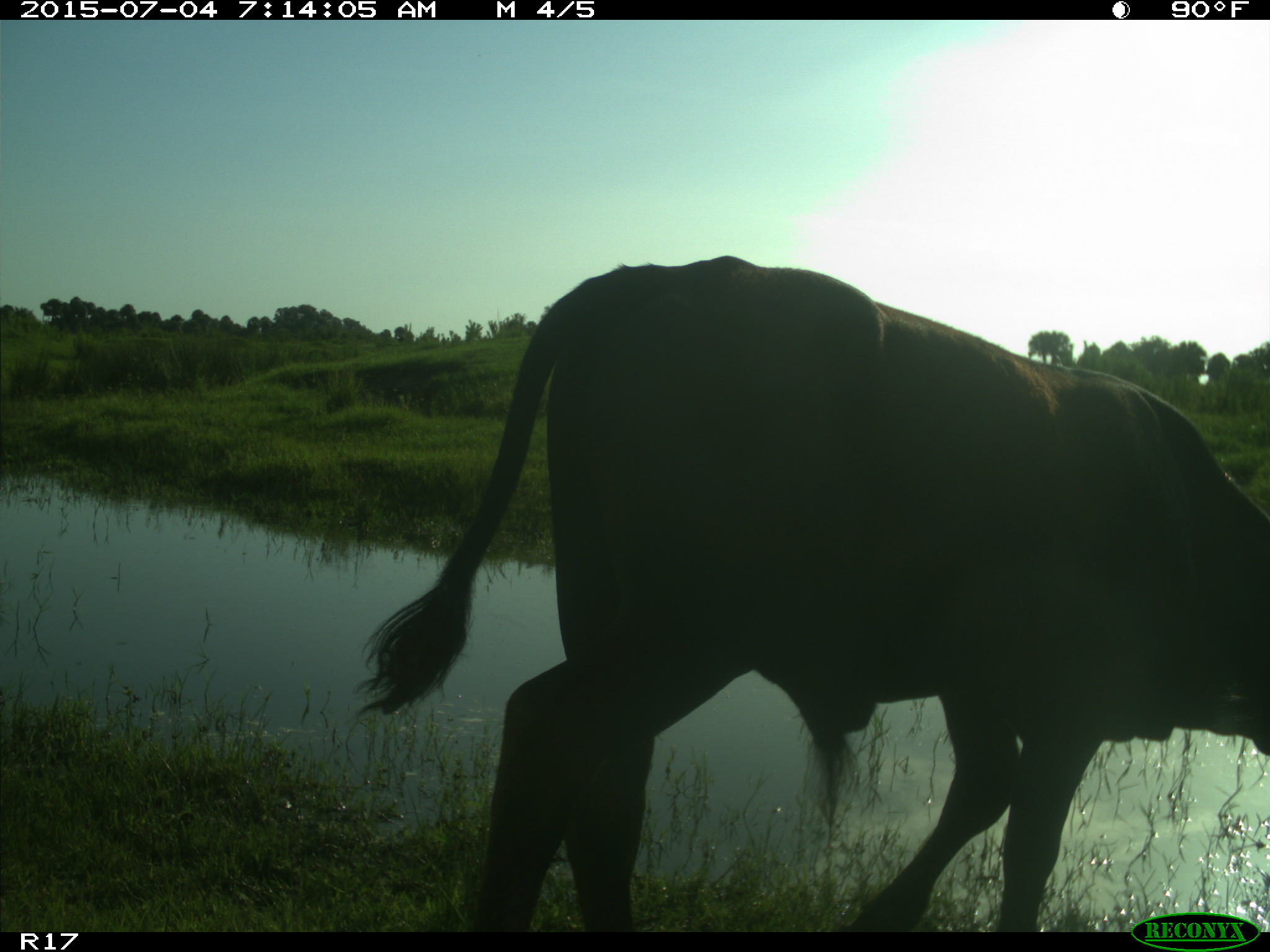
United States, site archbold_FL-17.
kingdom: Animalia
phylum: Chordata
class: Mammalia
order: Artiodactyla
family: Bovidae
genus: Bos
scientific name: Bos taurus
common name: domestic cow